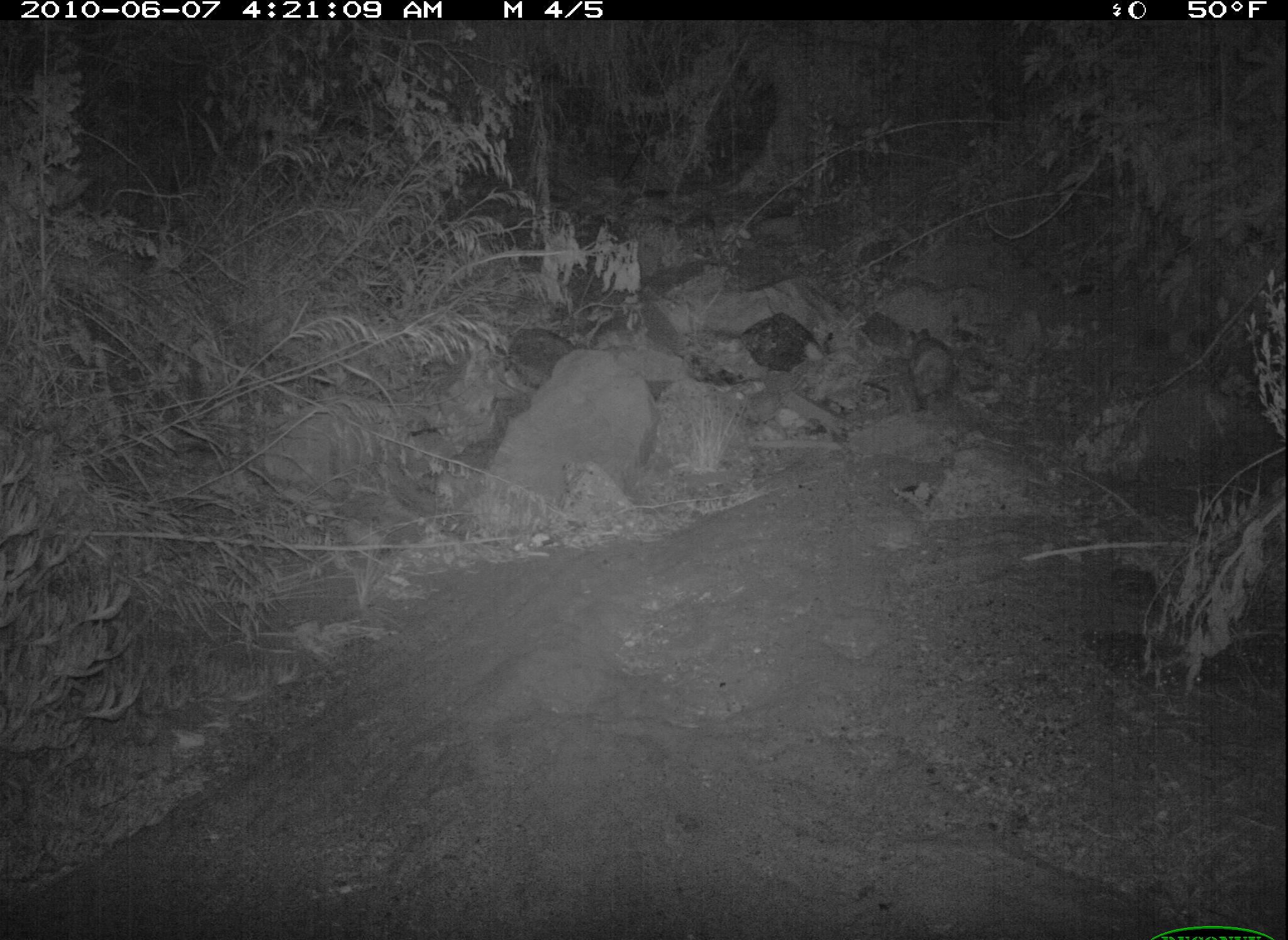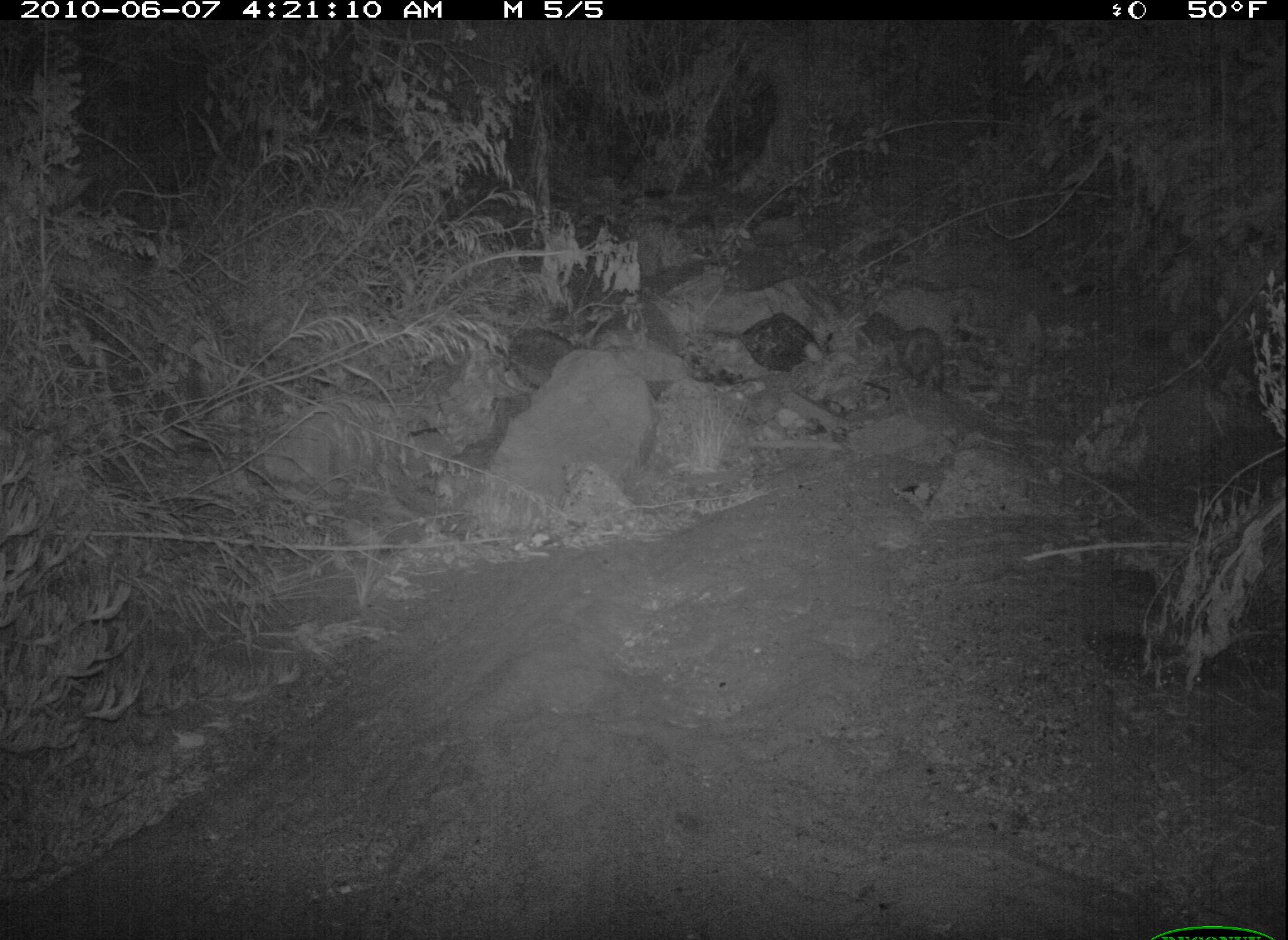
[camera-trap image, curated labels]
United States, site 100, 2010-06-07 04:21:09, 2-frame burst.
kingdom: Animalia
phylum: Chordata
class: Mammalia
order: Didelphimorphia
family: Didelphidae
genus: Didelphis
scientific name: Didelphis virginiana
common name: virginia opossum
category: opossum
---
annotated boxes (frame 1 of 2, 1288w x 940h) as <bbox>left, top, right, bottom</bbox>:
opossum: <bbox>902, 324, 964, 422</bbox>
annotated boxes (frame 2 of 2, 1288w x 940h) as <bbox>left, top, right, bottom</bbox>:
opossum: <bbox>884, 304, 963, 404</bbox>